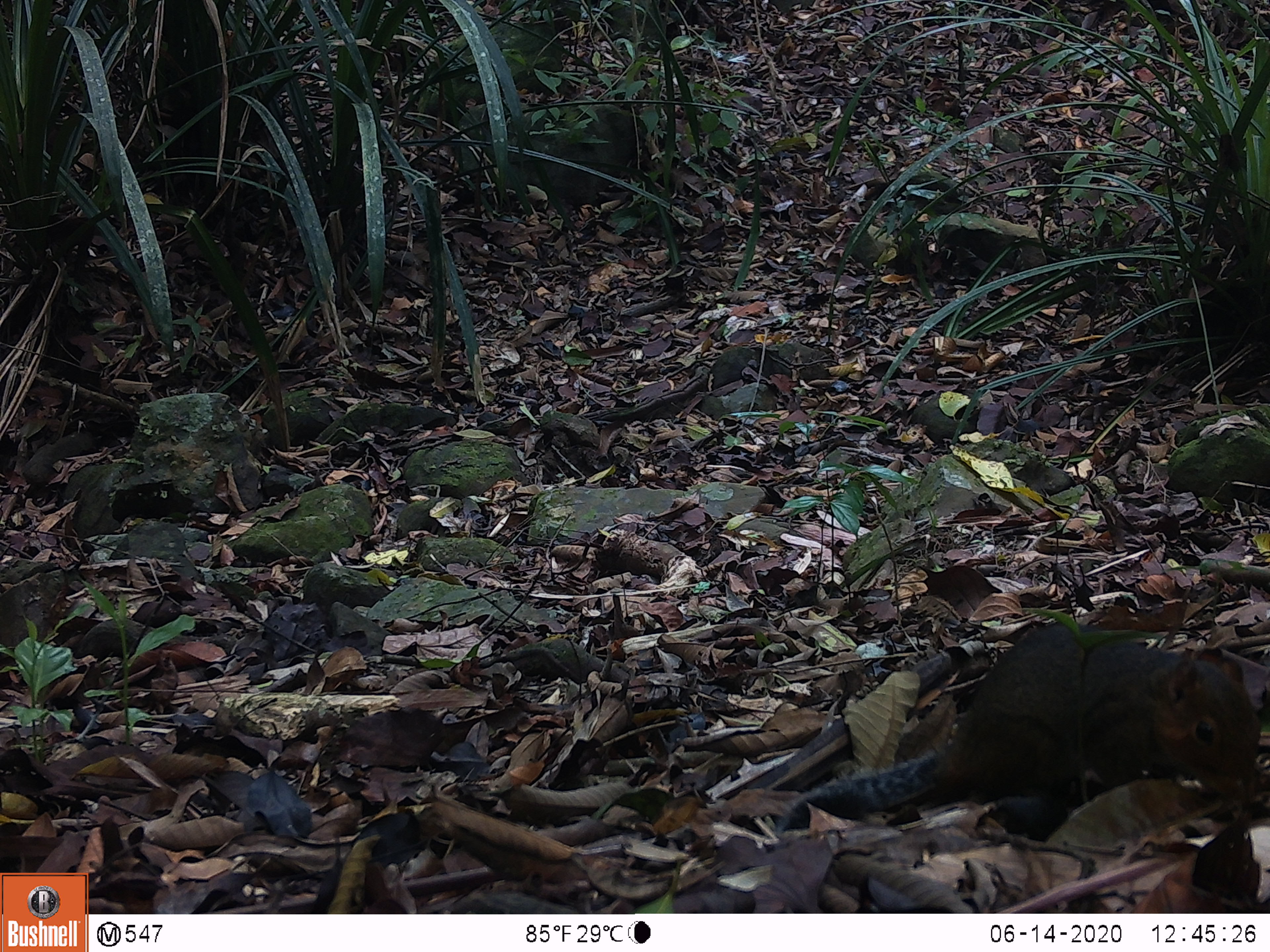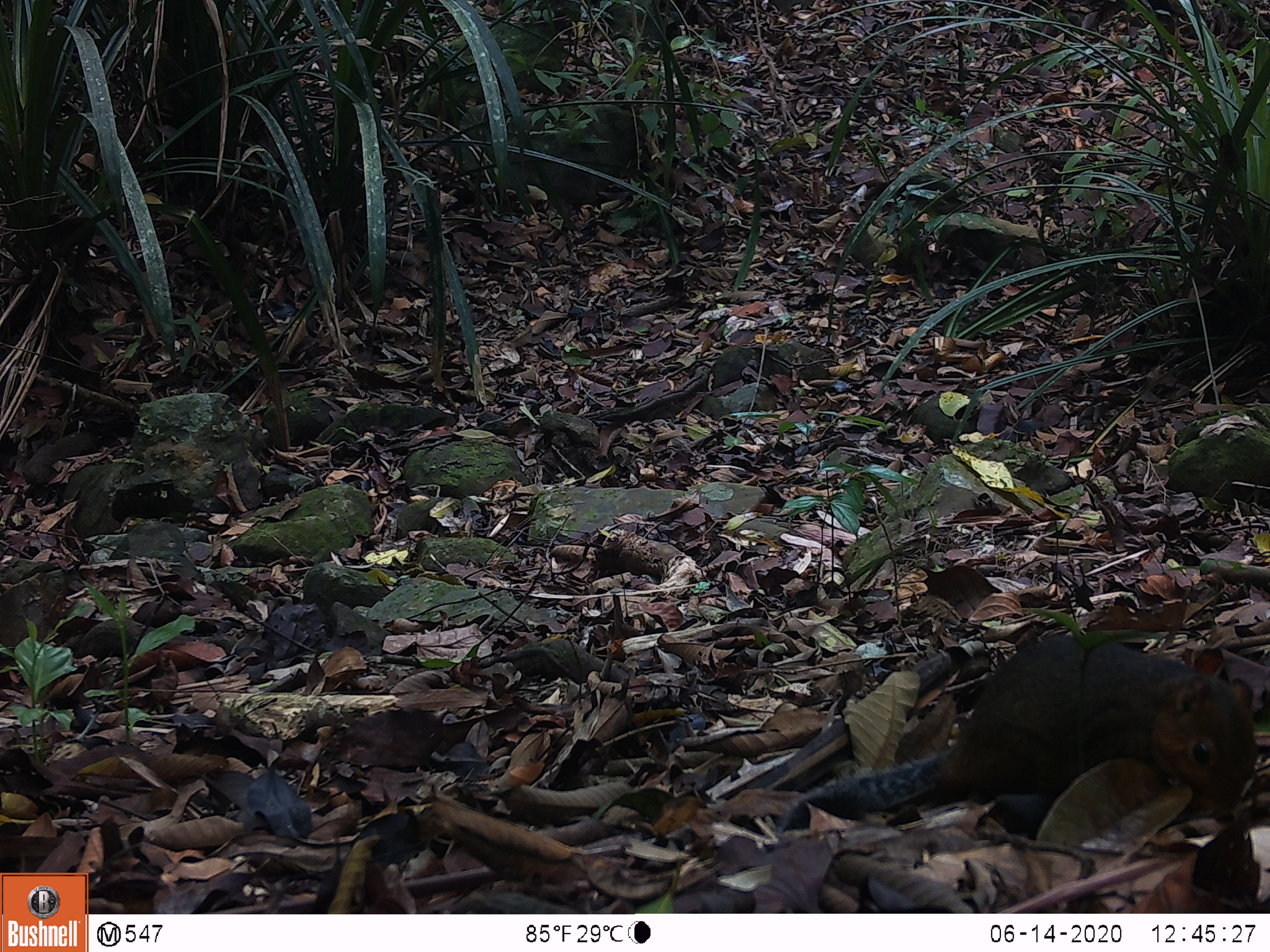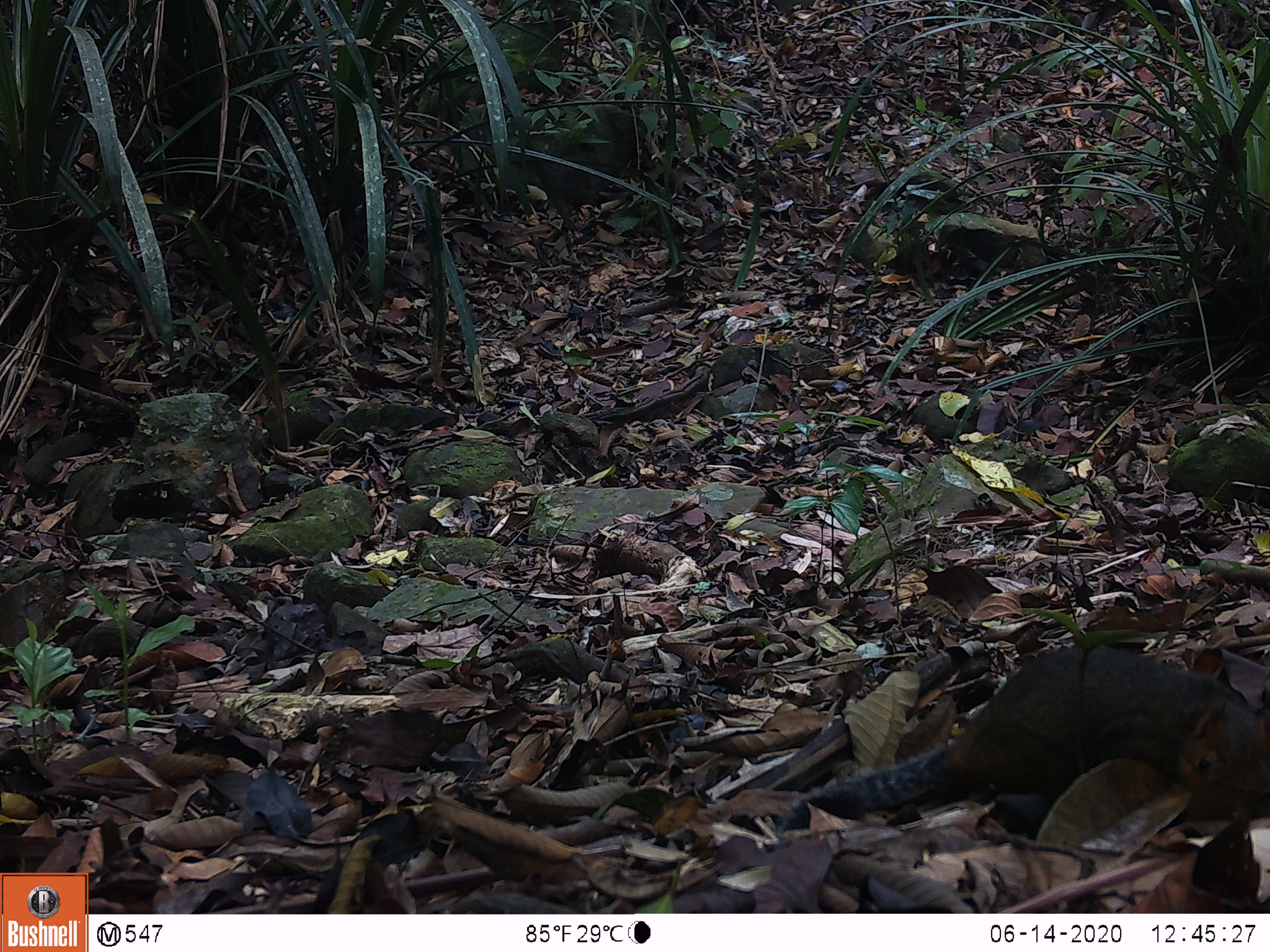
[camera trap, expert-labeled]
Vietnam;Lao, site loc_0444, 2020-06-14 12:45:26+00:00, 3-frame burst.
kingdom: Animalia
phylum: Chordata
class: Mammalia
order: Rodentia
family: Sciuridae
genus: Dremomys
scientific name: Dremomys rufigenis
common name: red-cheeked squirrel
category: red cheeked squirrel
Red cheeked squirrel (red-cheeked squirrel) (Dremomys rufigenis). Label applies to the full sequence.